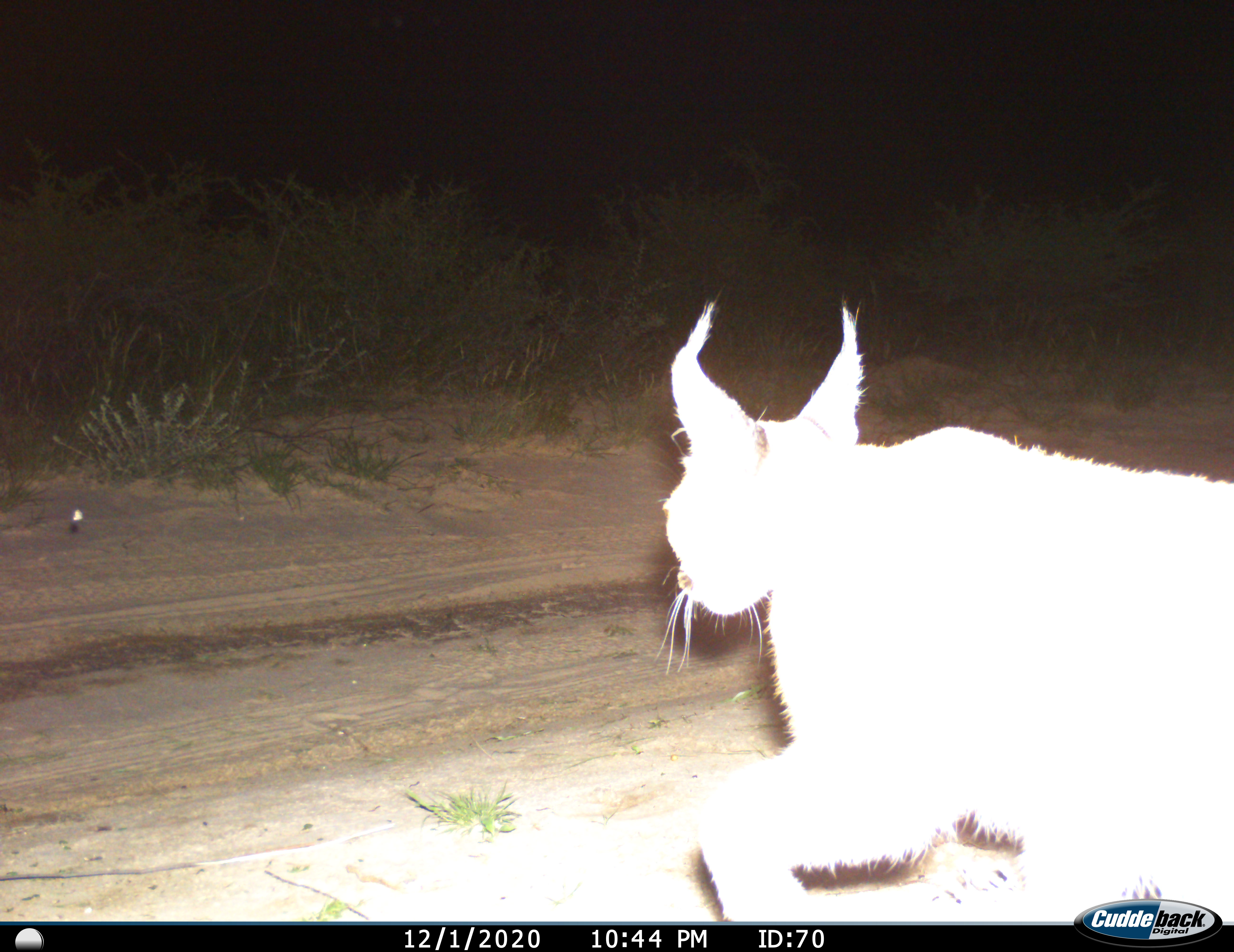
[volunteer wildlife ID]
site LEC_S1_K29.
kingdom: Animalia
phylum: Chordata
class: Mammalia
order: Carnivora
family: Felidae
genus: Caracal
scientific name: Caracal caracal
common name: caracal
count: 1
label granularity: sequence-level